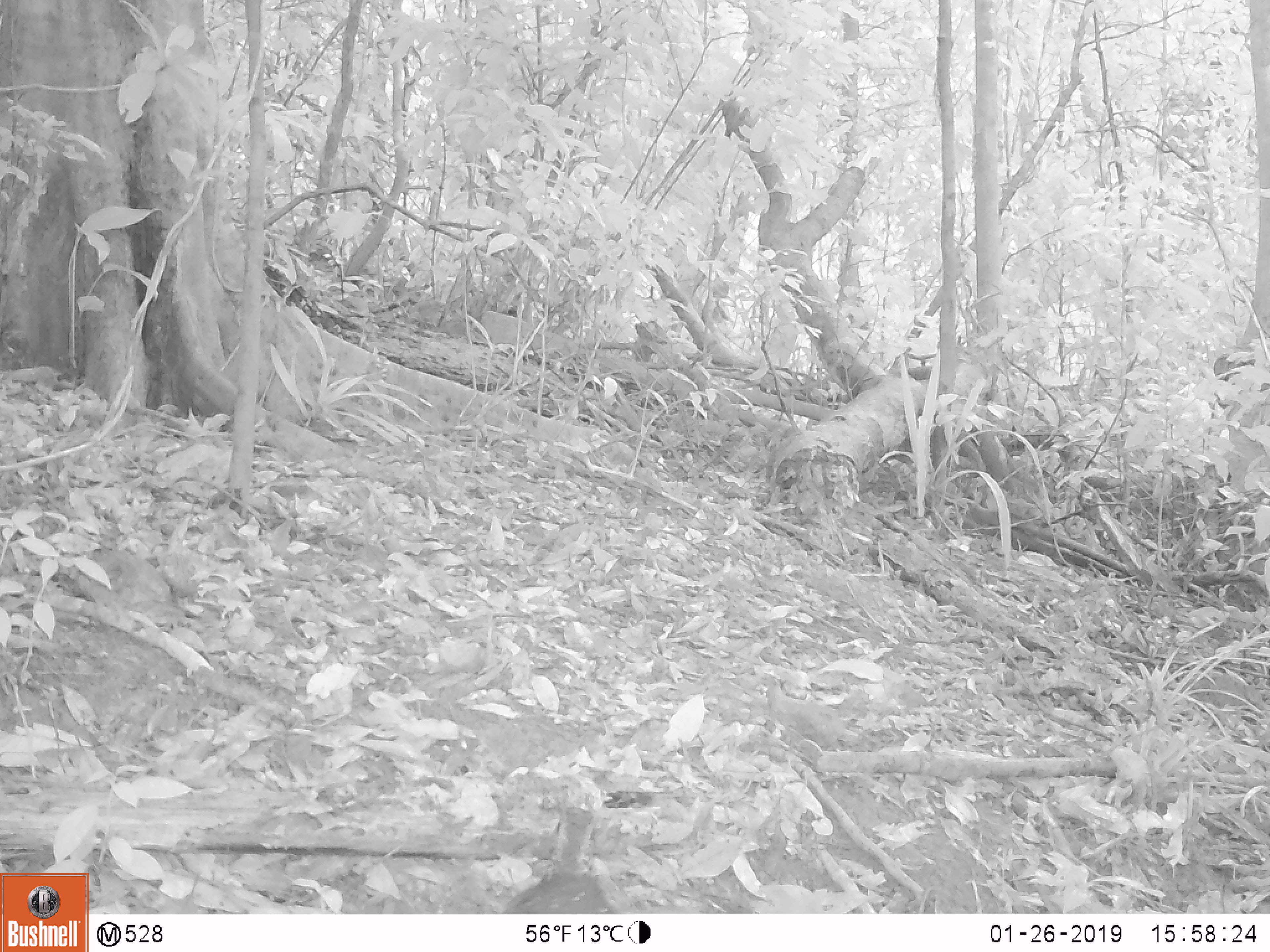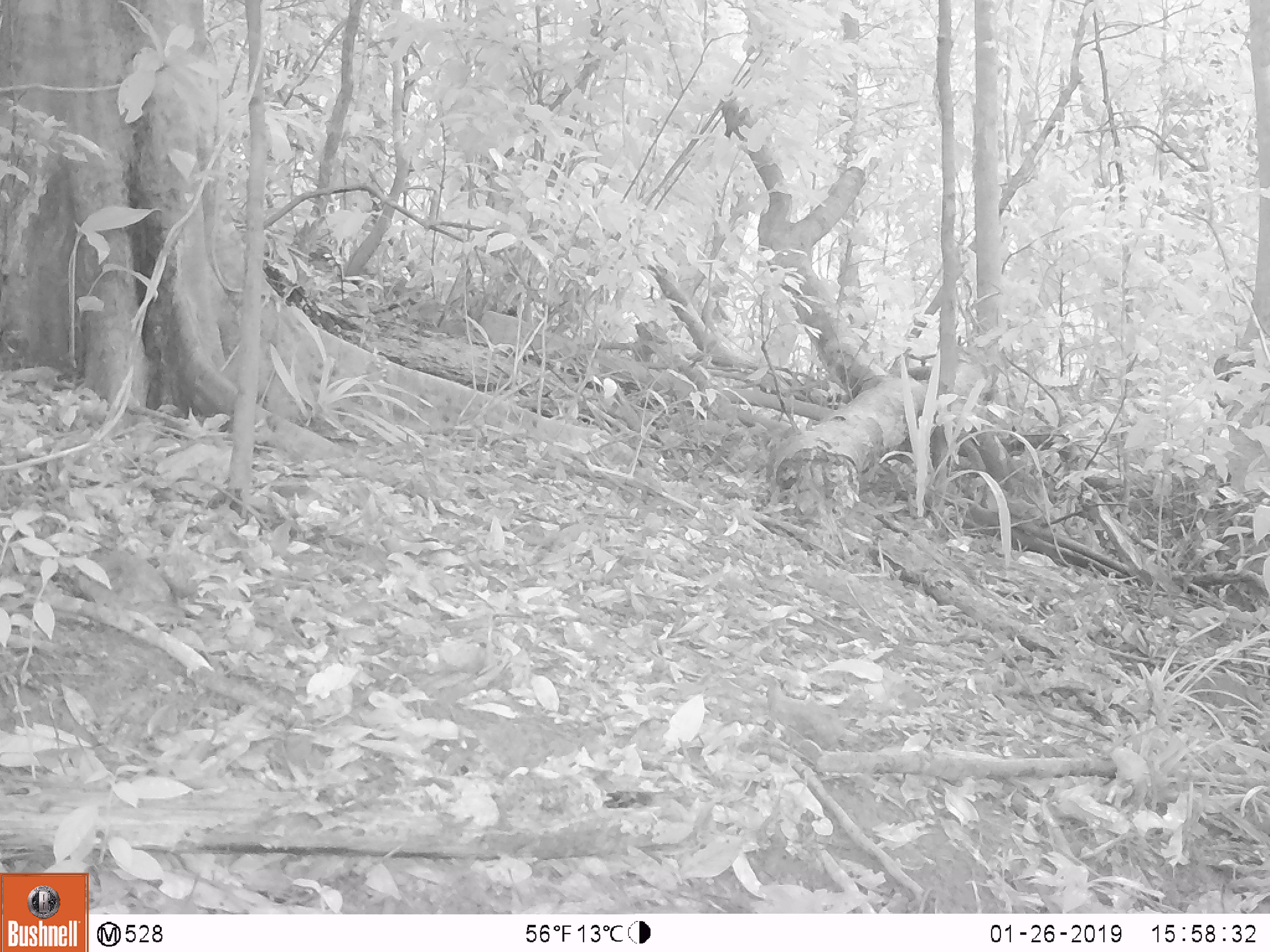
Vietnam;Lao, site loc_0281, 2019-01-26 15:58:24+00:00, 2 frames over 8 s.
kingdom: Animalia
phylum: Chordata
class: Aves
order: Galliformes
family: Phasianidae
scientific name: Phasianidae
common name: partridge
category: unidentified partridge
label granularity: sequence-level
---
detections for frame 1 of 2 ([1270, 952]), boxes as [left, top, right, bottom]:
unidentified partridge: [501, 804, 614, 913]